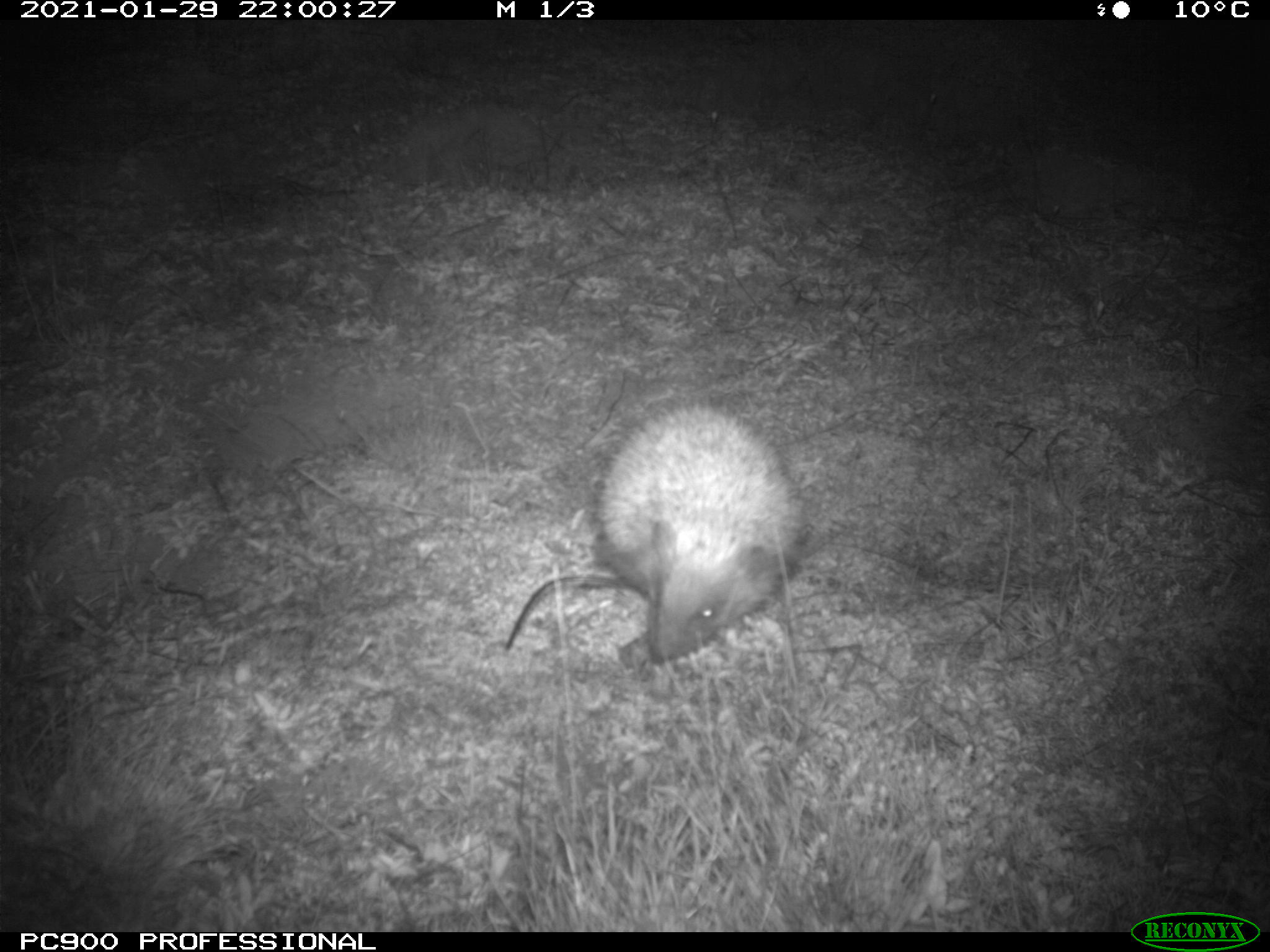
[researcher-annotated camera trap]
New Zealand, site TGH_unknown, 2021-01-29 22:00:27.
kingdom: Animalia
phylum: Chordata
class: Mammalia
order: Eulipotyphla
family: Erinaceidae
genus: Erinaceus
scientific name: Erinaceus europaeus europaeus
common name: european hedgehog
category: hedgehog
Hedgehog (european hedgehog) (Erinaceus europaeus europaeus).